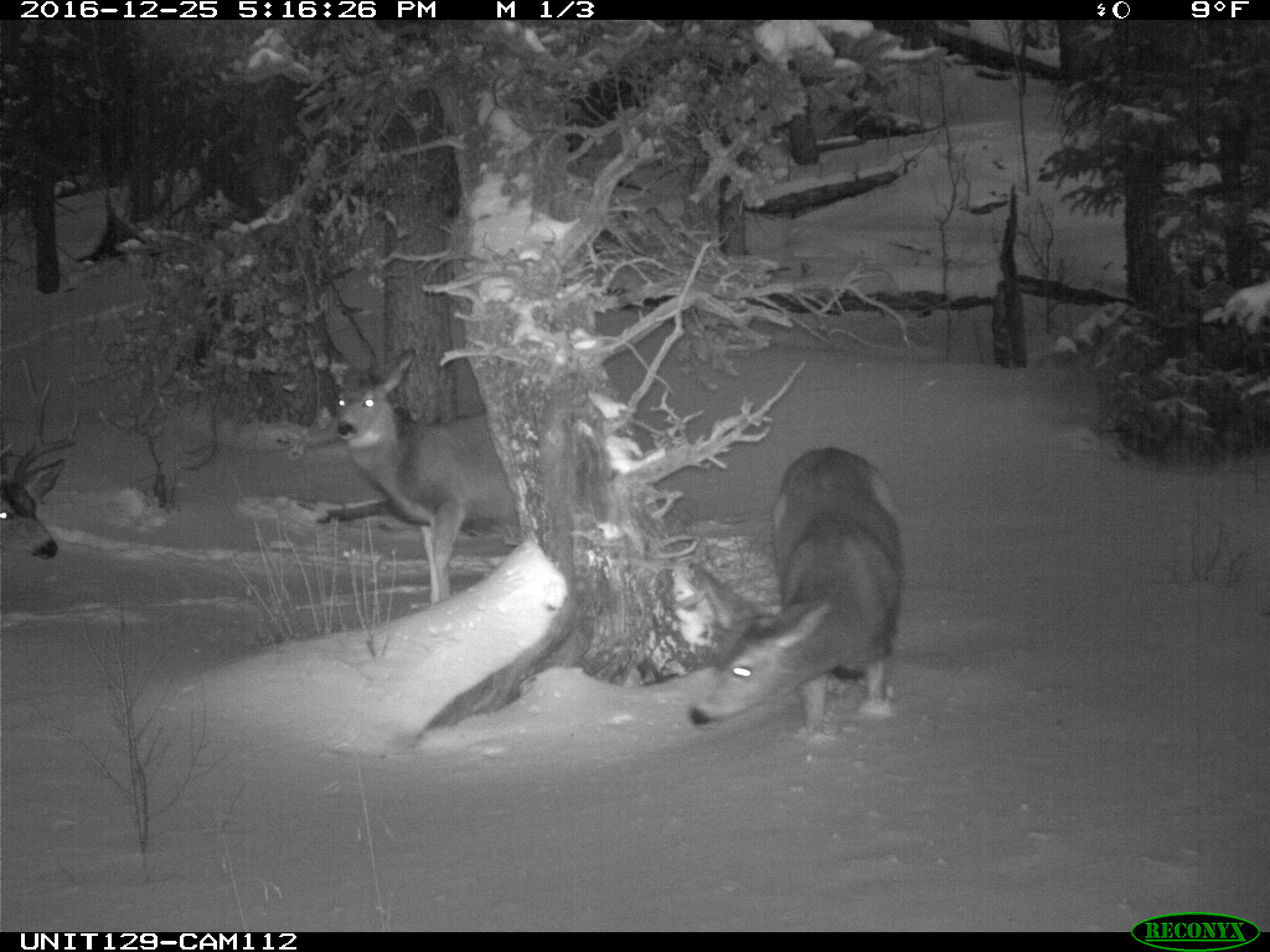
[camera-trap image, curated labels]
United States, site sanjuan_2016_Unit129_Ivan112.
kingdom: Animalia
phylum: Chordata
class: Mammalia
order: Artiodactyla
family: Cervidae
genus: Odocoileus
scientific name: Odocoileus hemionus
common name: mule deer